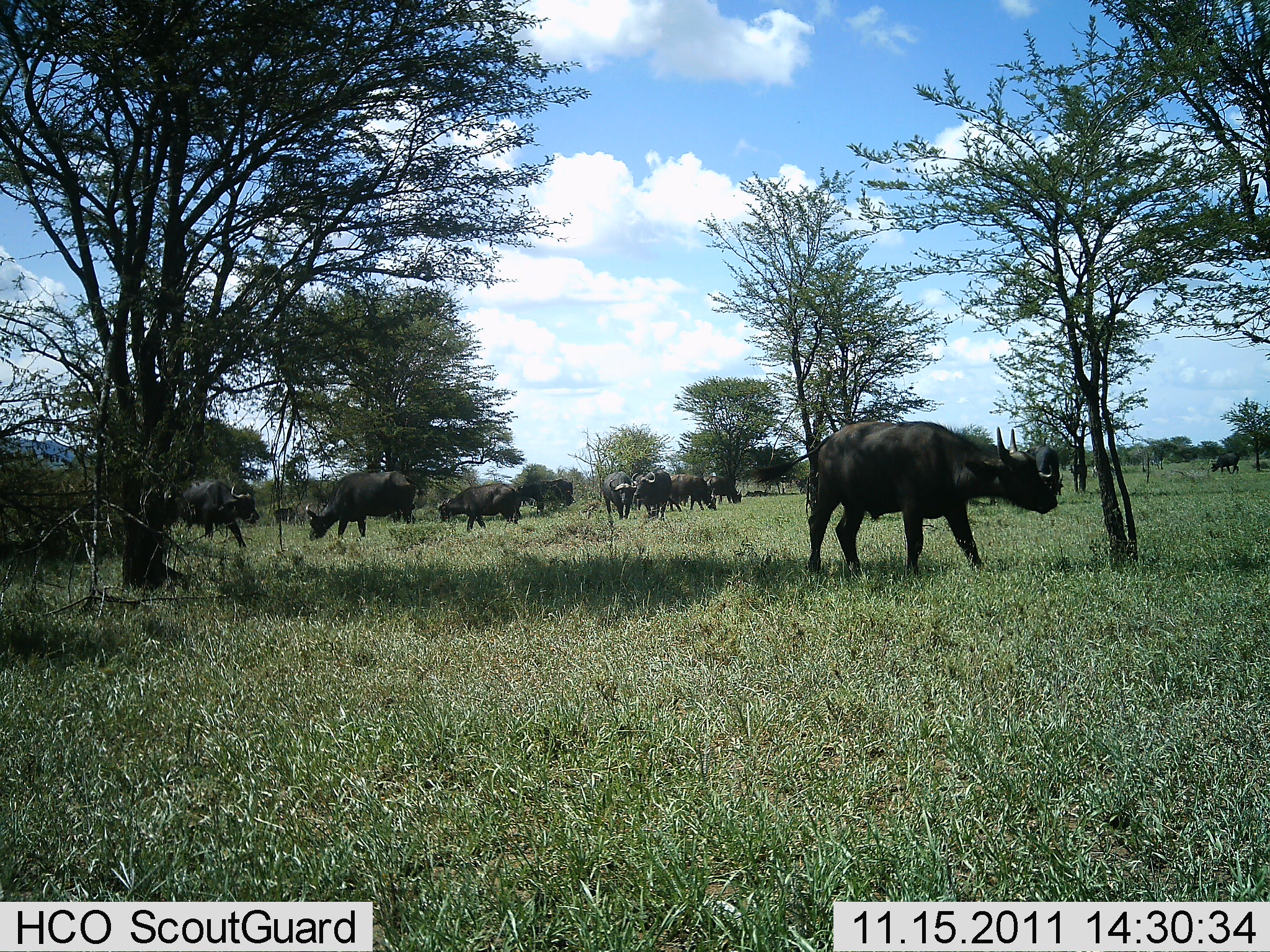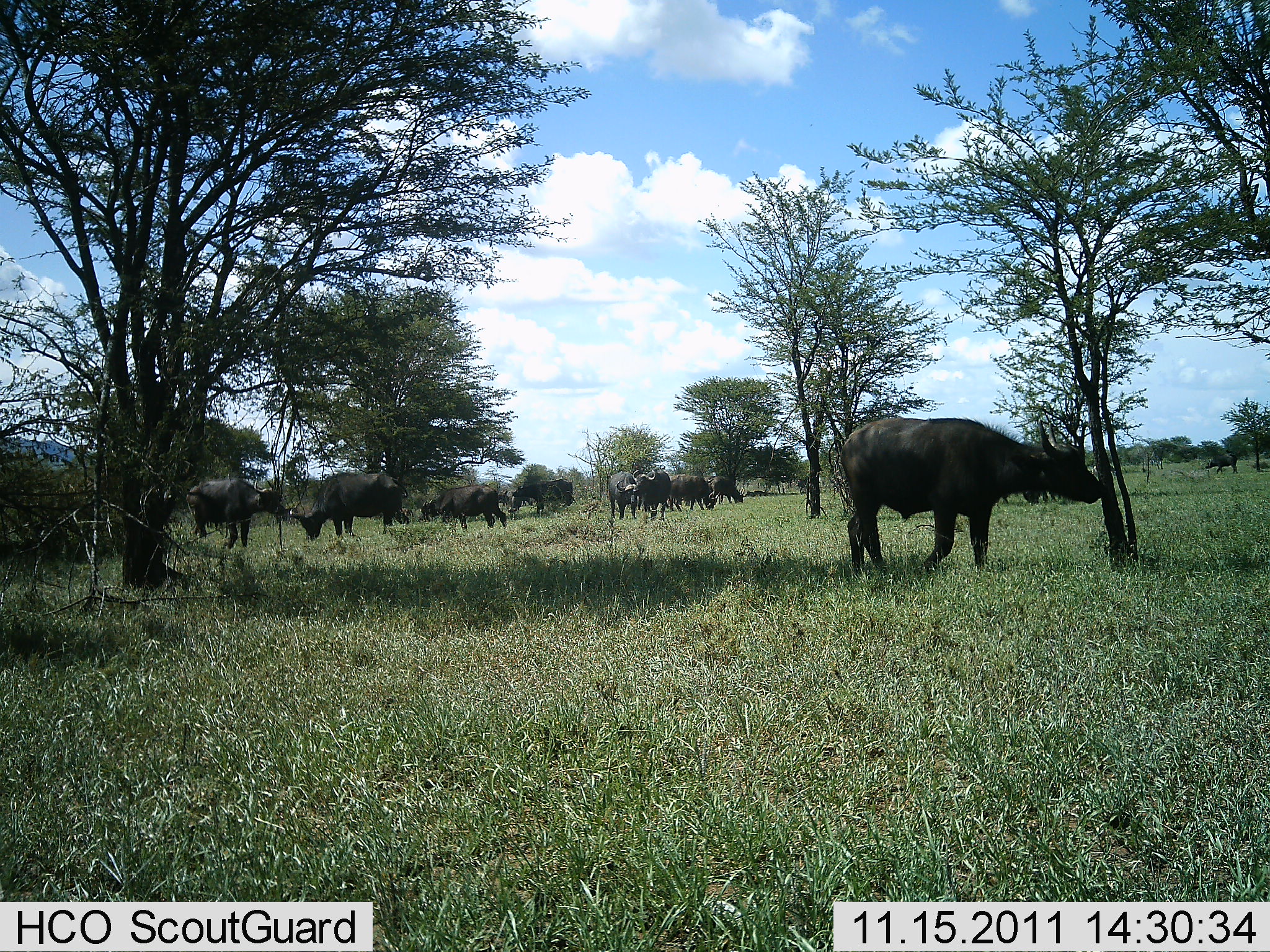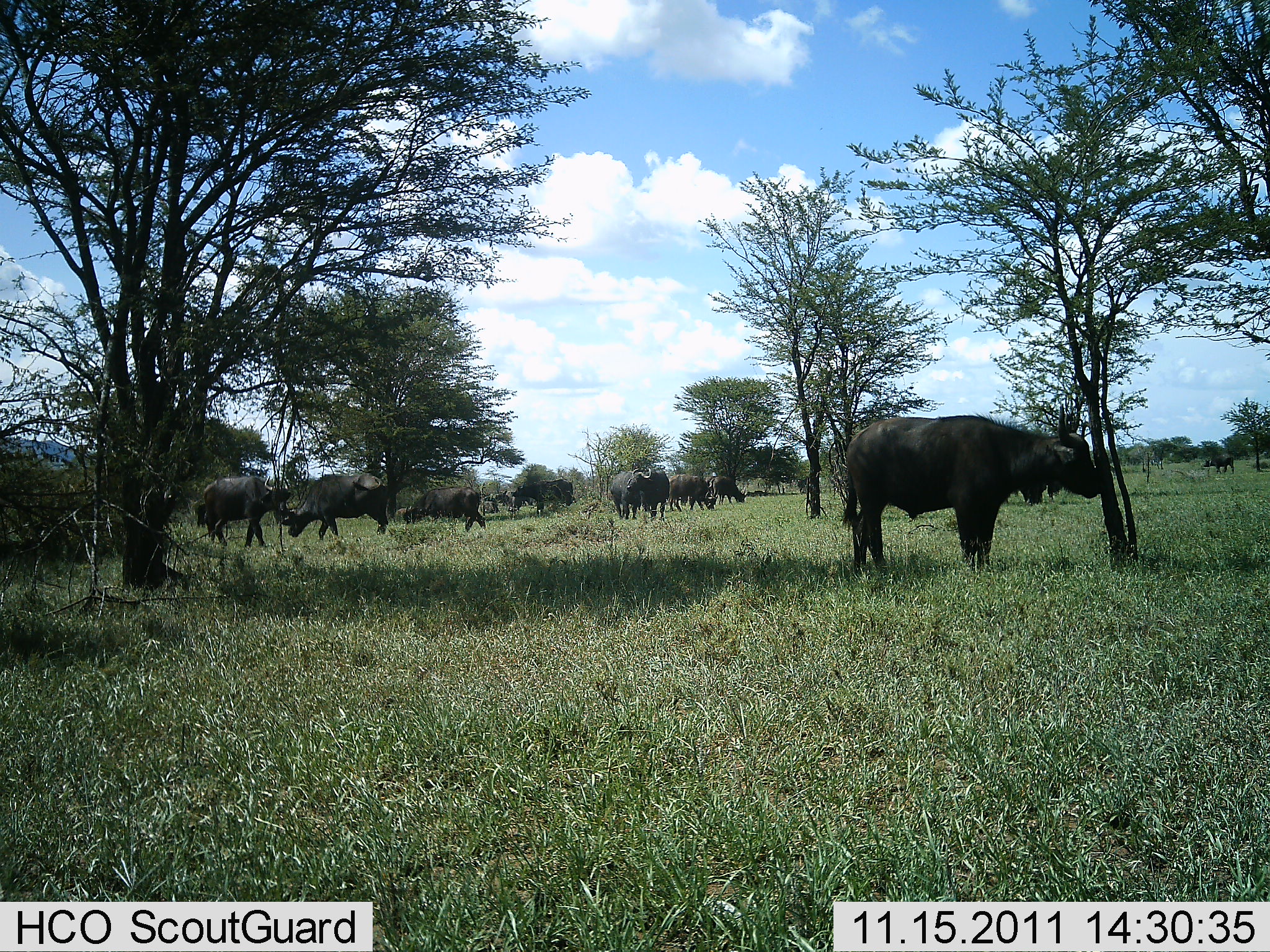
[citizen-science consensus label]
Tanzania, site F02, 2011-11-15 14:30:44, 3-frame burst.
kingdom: Animalia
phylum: Chordata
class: Mammalia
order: Artiodactyla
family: Bovidae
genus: Syncerus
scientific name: Syncerus caffer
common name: cape buffalo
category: buffalo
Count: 10.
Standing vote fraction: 62%.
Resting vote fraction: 0%.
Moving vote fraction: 54%.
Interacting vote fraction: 0%.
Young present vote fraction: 0%.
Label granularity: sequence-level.